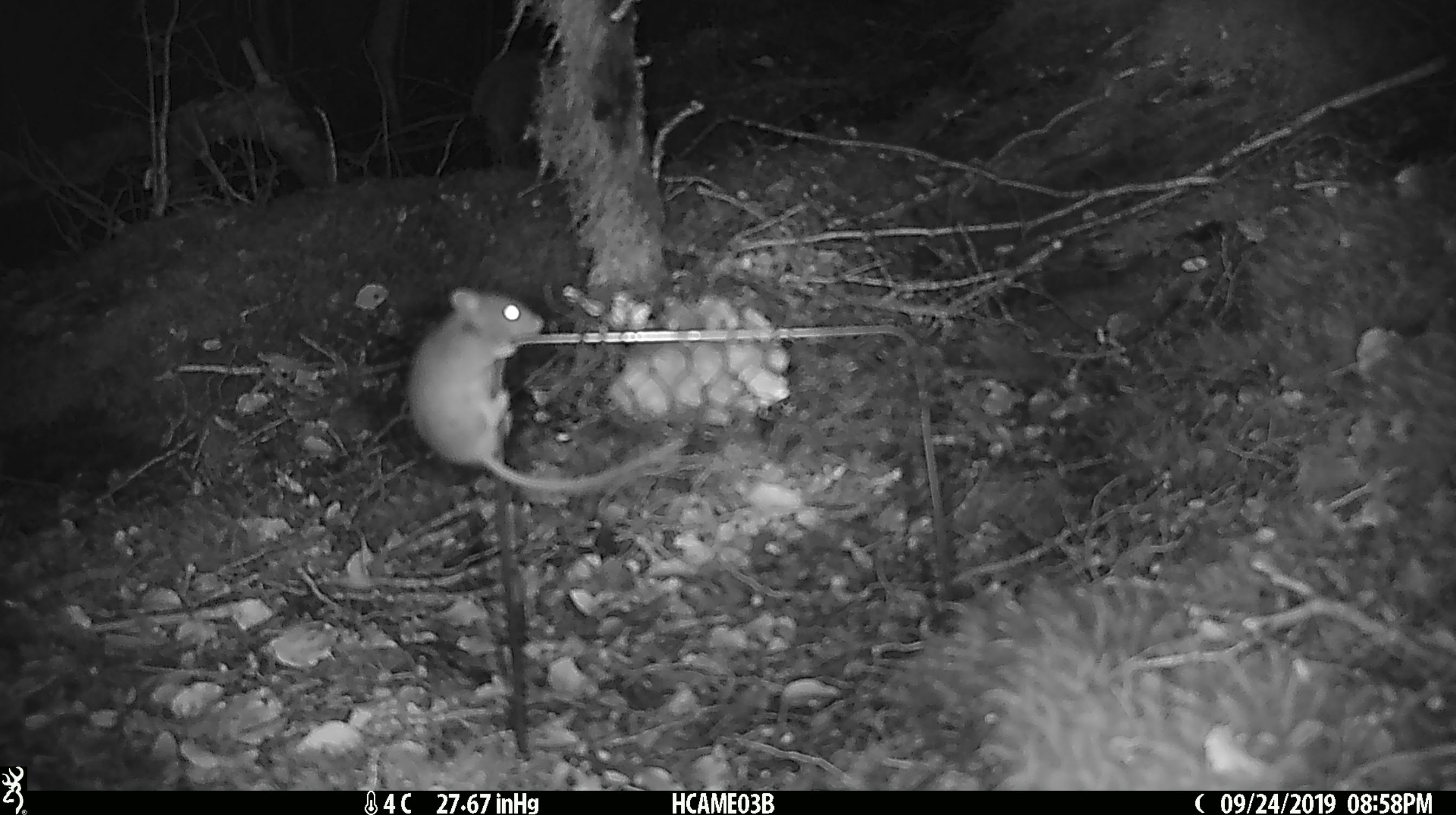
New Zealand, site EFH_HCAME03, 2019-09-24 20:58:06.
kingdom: Animalia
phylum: Chordata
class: Mammalia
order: Rodentia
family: Muridae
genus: Mus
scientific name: Mus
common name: mouse